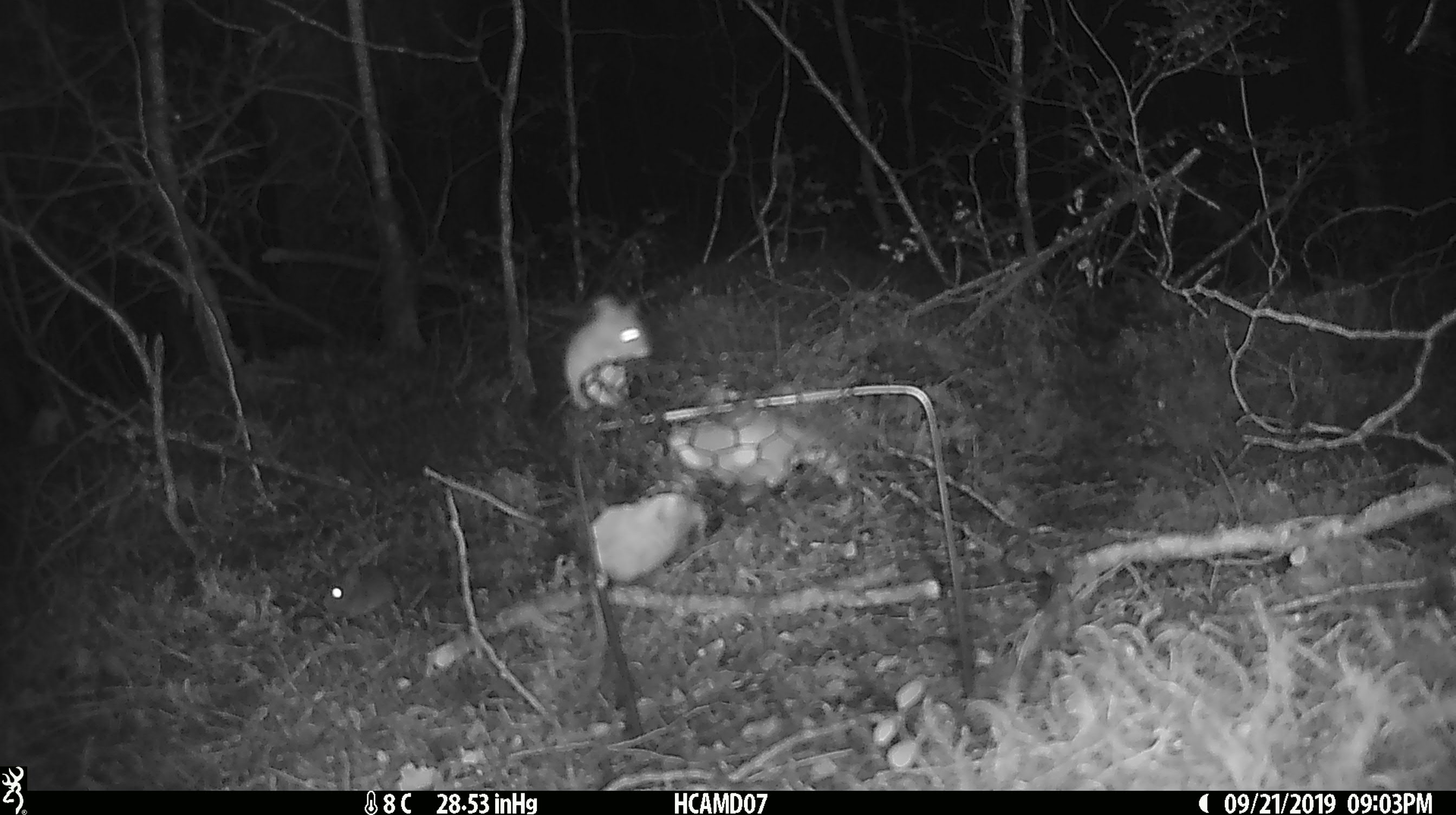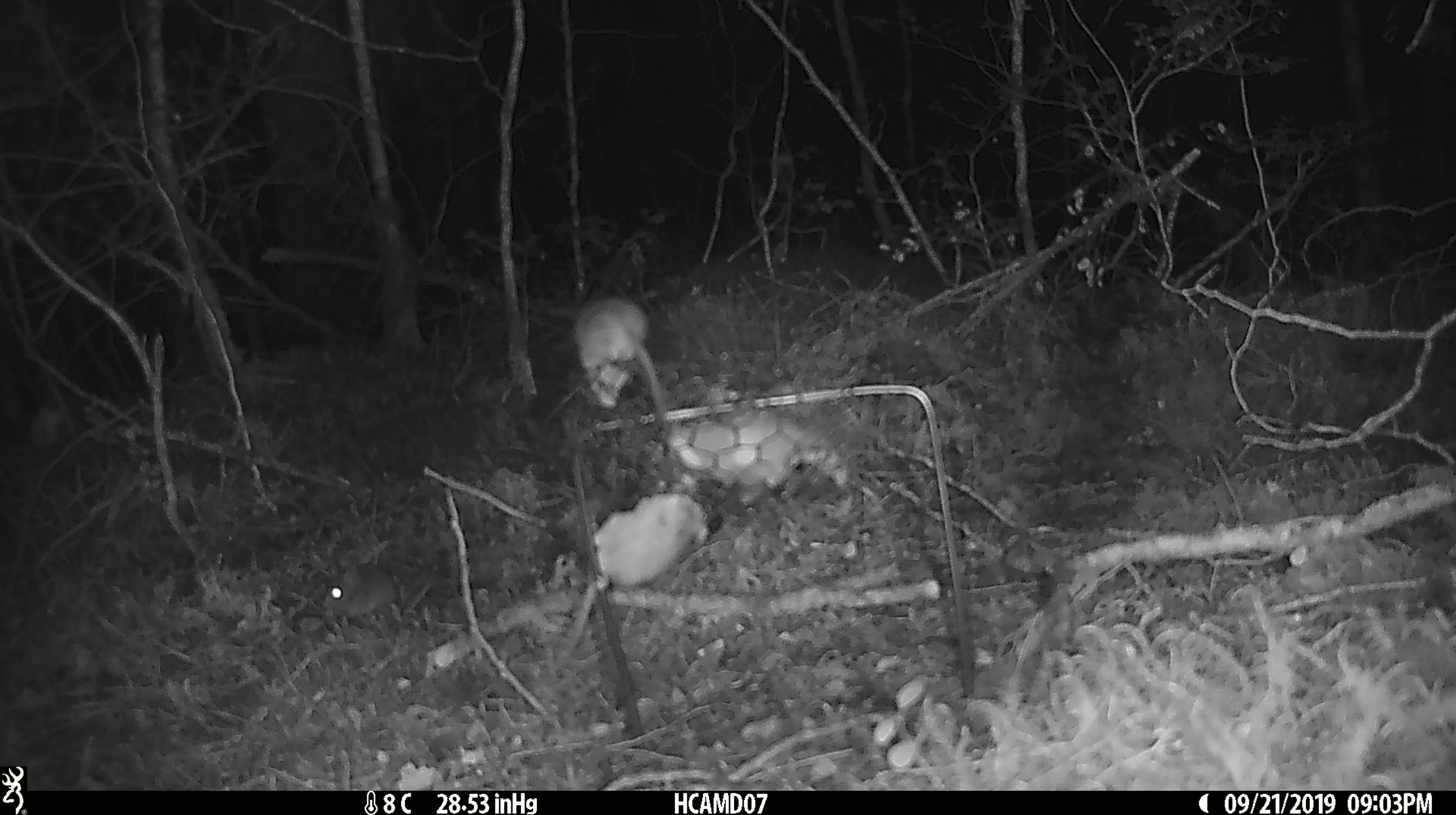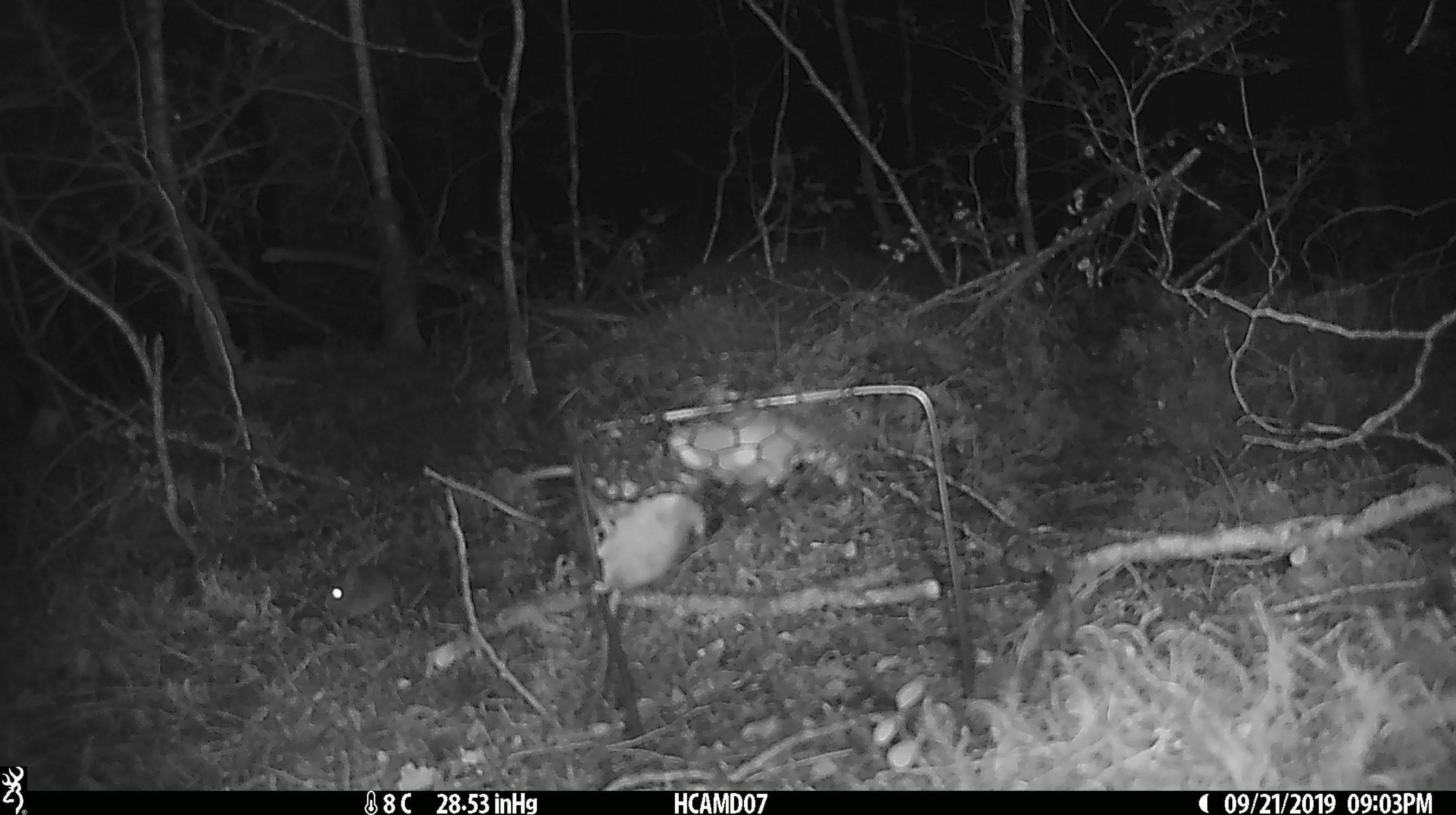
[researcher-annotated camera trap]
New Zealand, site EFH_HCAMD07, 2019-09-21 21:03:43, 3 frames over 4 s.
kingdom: Animalia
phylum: Chordata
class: Mammalia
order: Rodentia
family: Muridae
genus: Mus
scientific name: Mus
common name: mouse